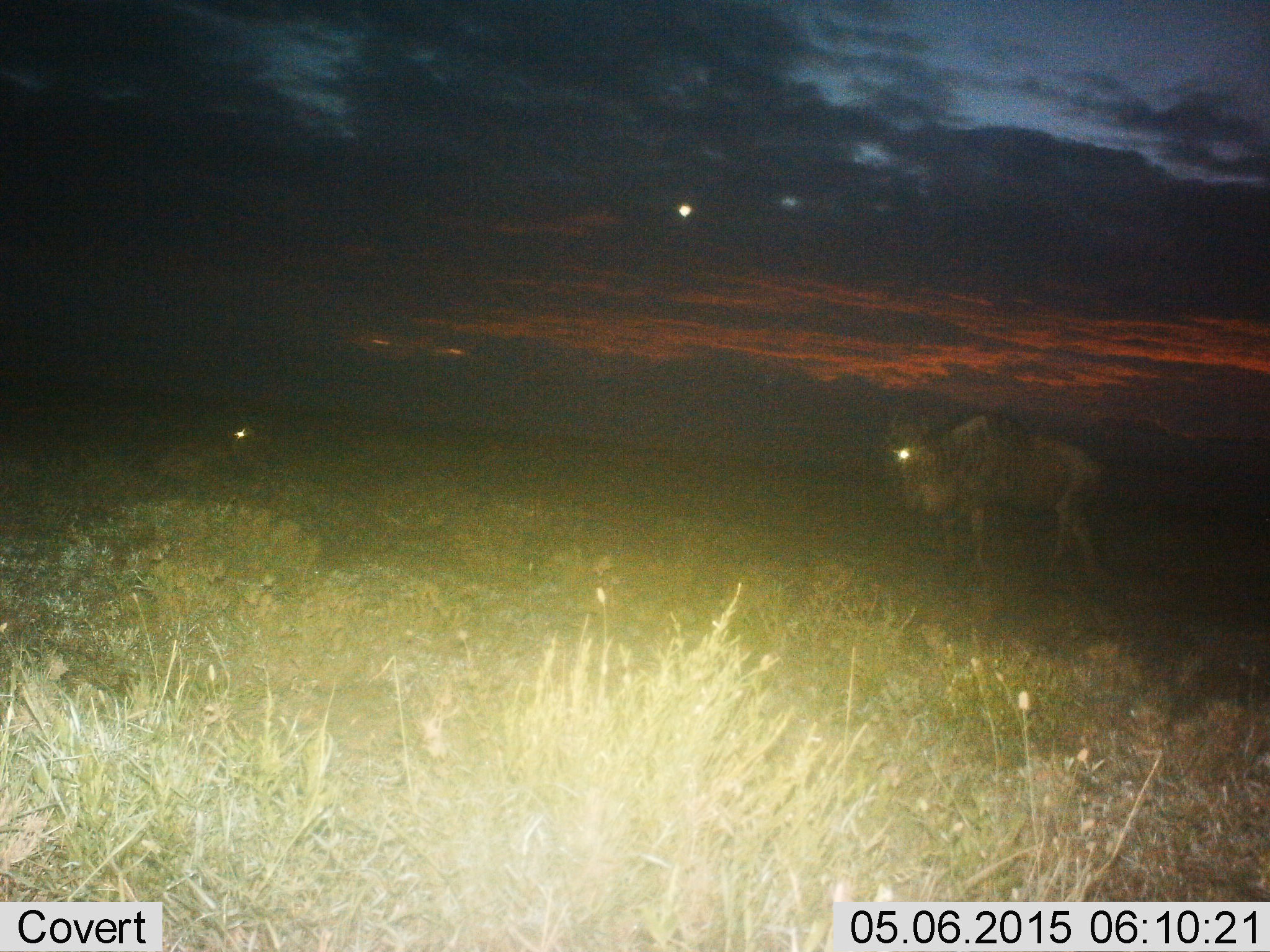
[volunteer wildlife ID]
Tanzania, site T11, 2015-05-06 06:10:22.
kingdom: Animalia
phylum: Chordata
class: Mammalia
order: Artiodactyla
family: Bovidae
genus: Connochaetes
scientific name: Connochaetes taurinus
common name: blue wildebeest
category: wildebeest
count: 2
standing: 80%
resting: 40%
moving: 20%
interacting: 0%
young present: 0%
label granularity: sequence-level